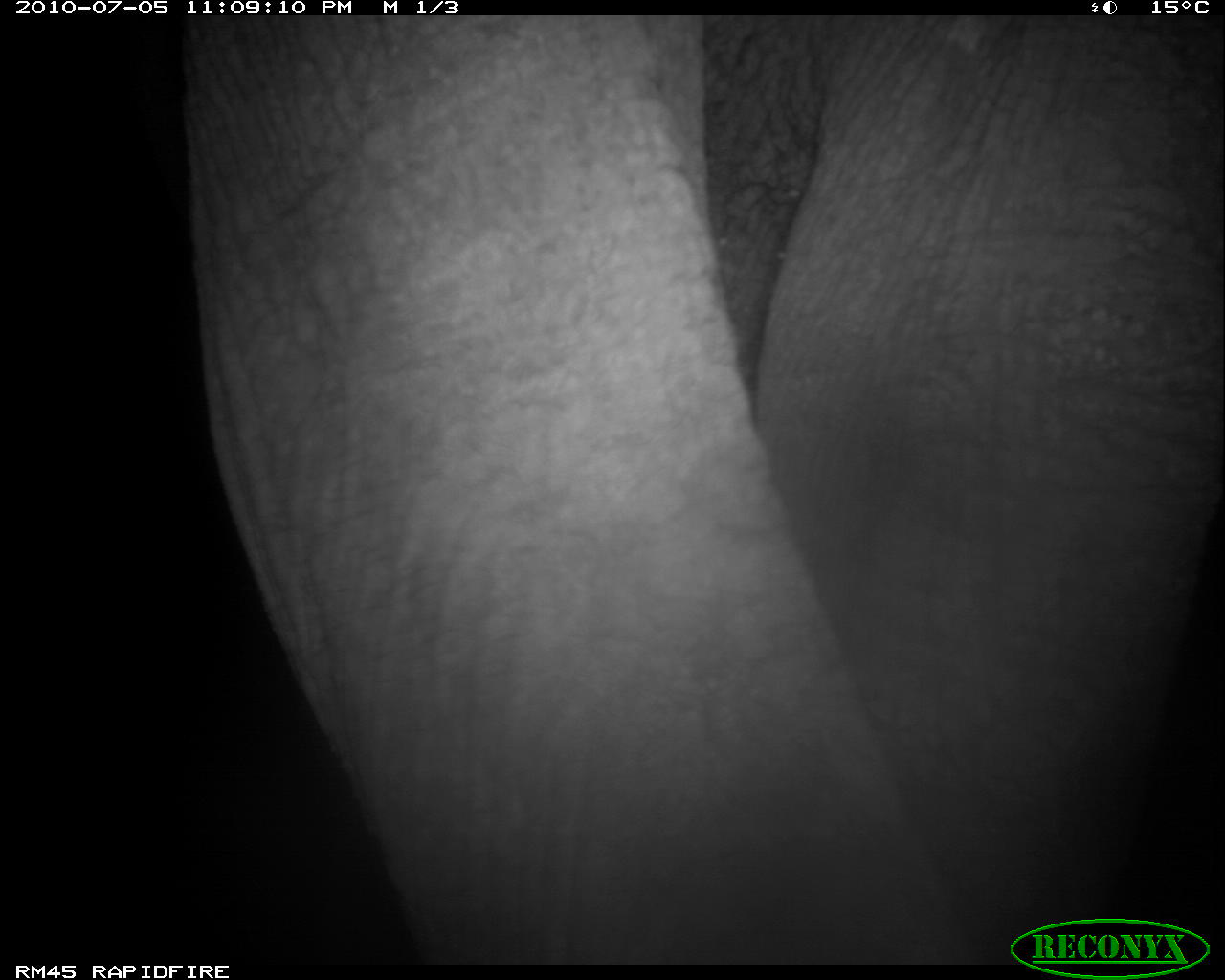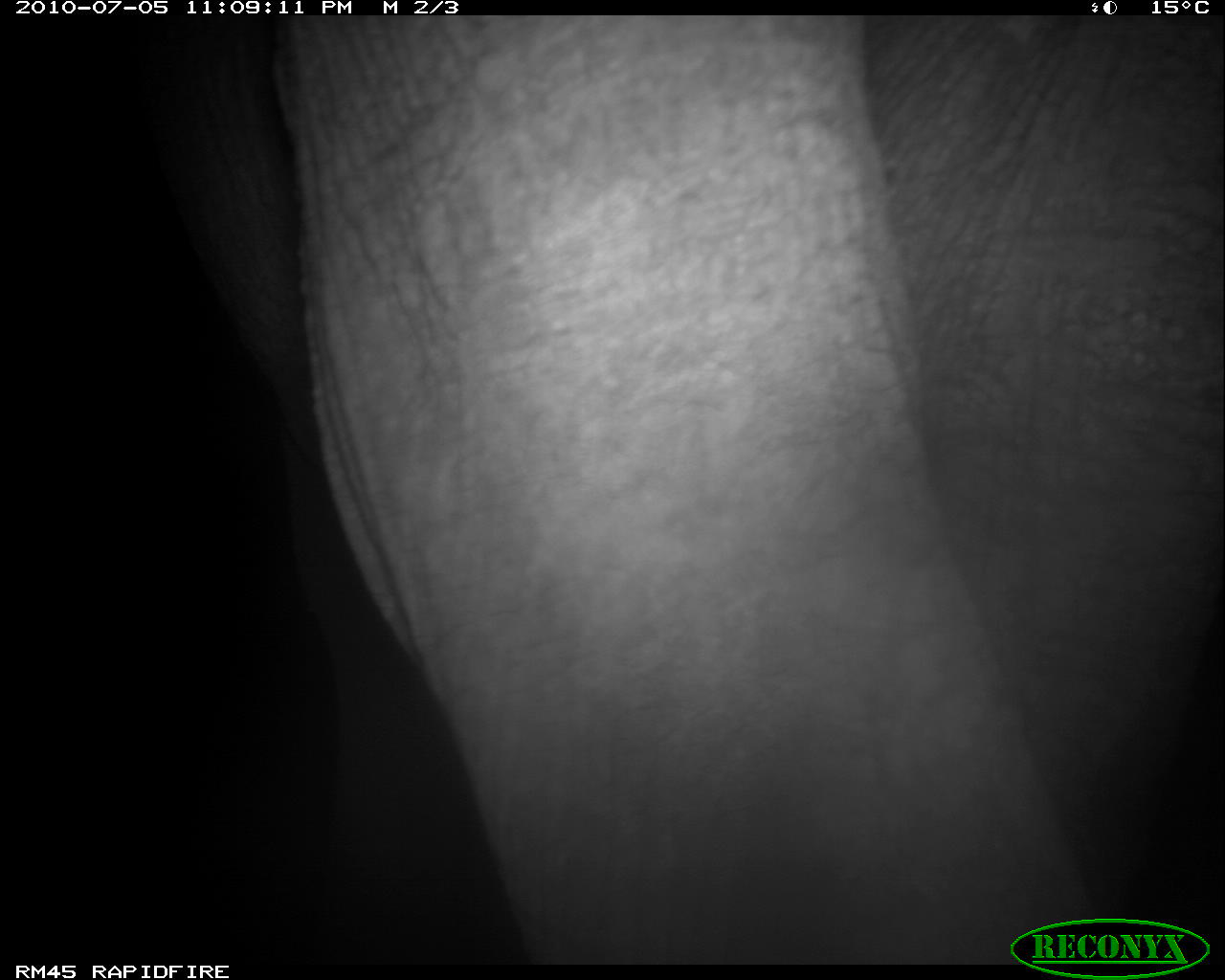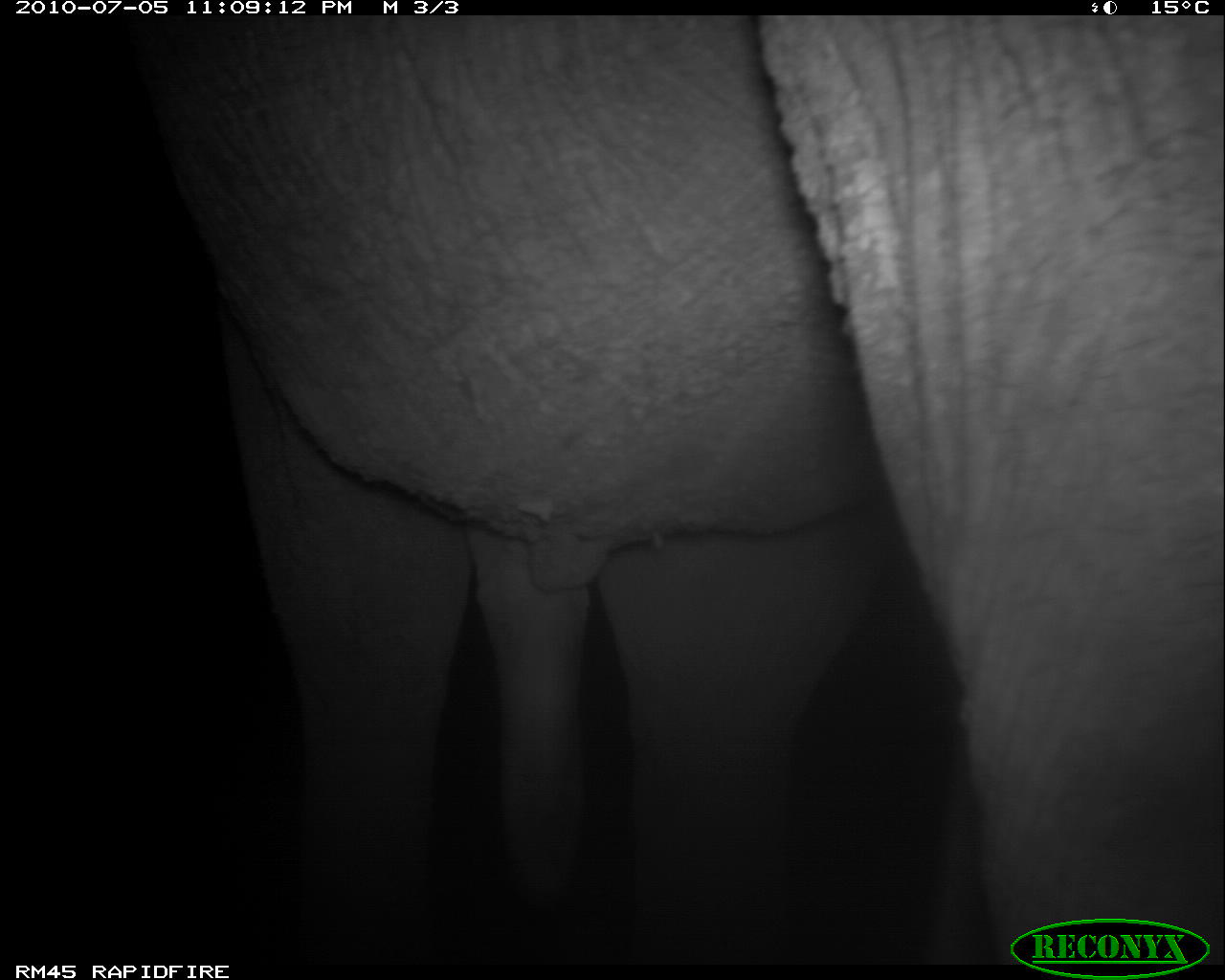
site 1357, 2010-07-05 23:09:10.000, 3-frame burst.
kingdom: Animalia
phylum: Chordata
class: Mammalia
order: Proboscidea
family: Elephantidae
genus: Loxodonta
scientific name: Loxodonta africana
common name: african bush elephant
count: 1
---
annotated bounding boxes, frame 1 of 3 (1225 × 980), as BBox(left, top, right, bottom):
loxodonta africana: BBox(170, 15, 1219, 960)